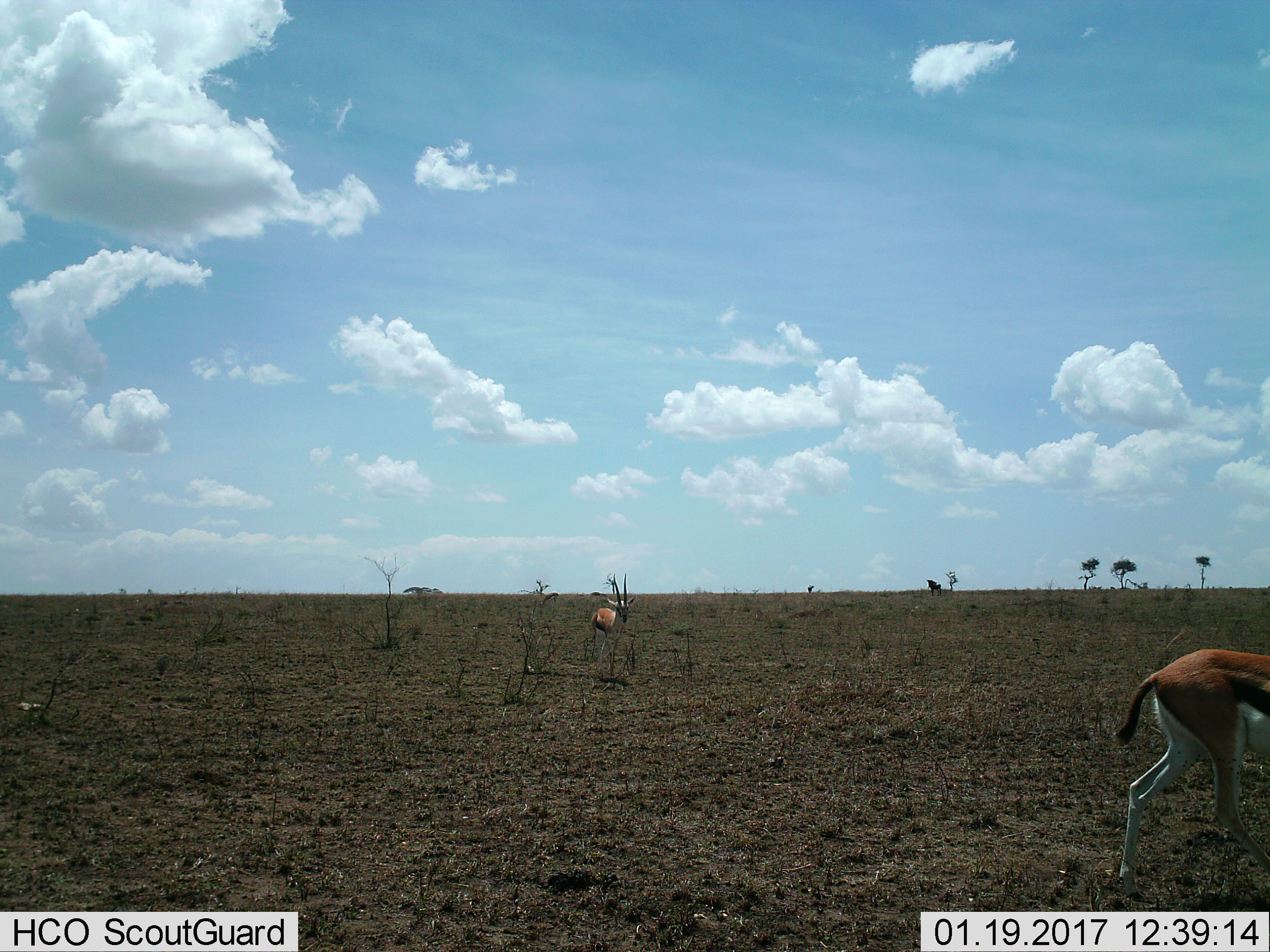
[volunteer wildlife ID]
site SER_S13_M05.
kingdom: Animalia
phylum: Chordata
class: Mammalia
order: Artiodactyla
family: Bovidae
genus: Eudorcas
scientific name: Eudorcas thomsonii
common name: thomson's gazelle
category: gazellethomsons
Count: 2.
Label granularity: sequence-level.